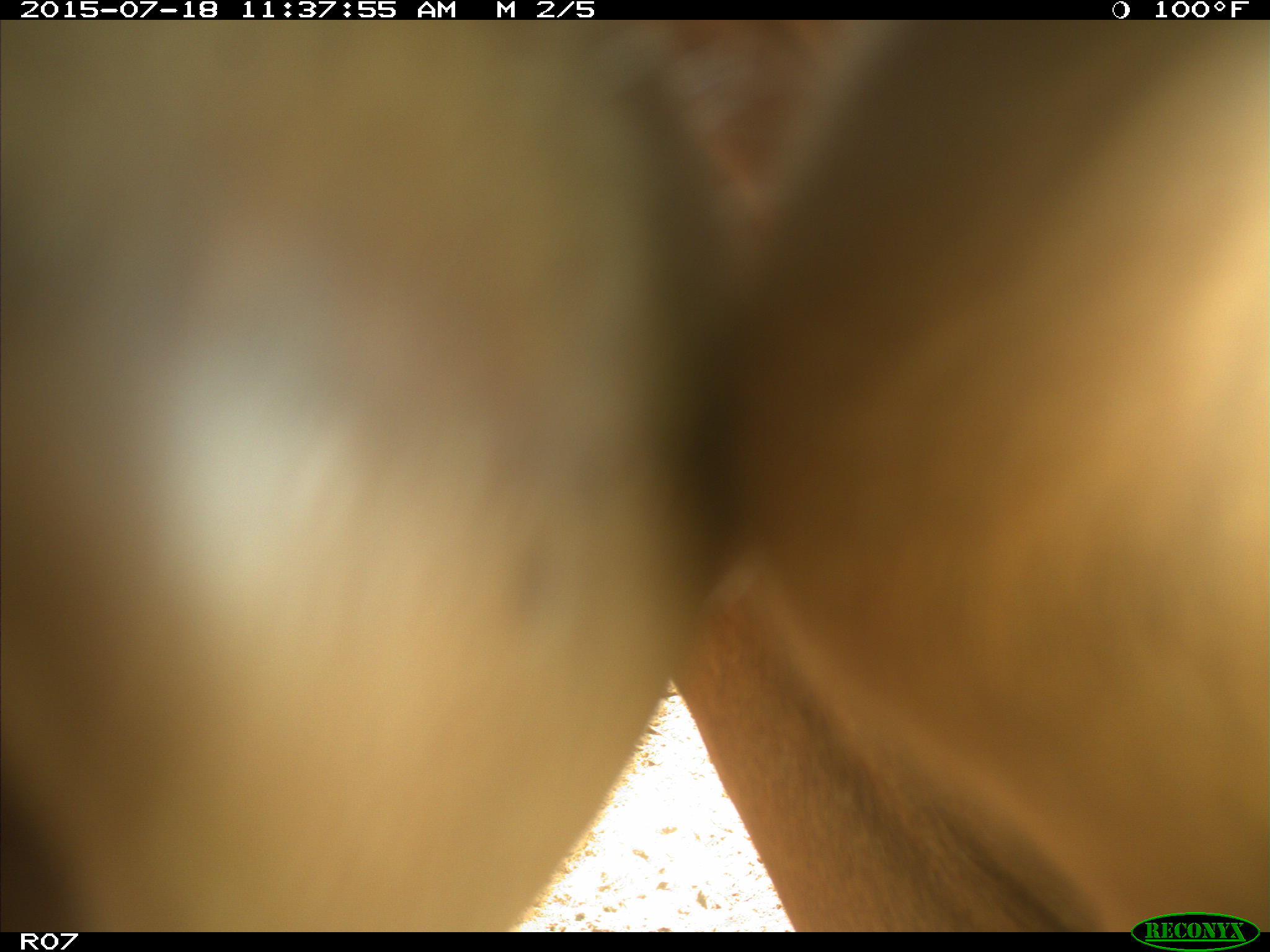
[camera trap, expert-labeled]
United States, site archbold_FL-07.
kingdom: Animalia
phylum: Chordata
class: Mammalia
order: Artiodactyla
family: Bovidae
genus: Bos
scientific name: Bos taurus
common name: domestic cow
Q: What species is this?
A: Bos taurus (domestic cow).